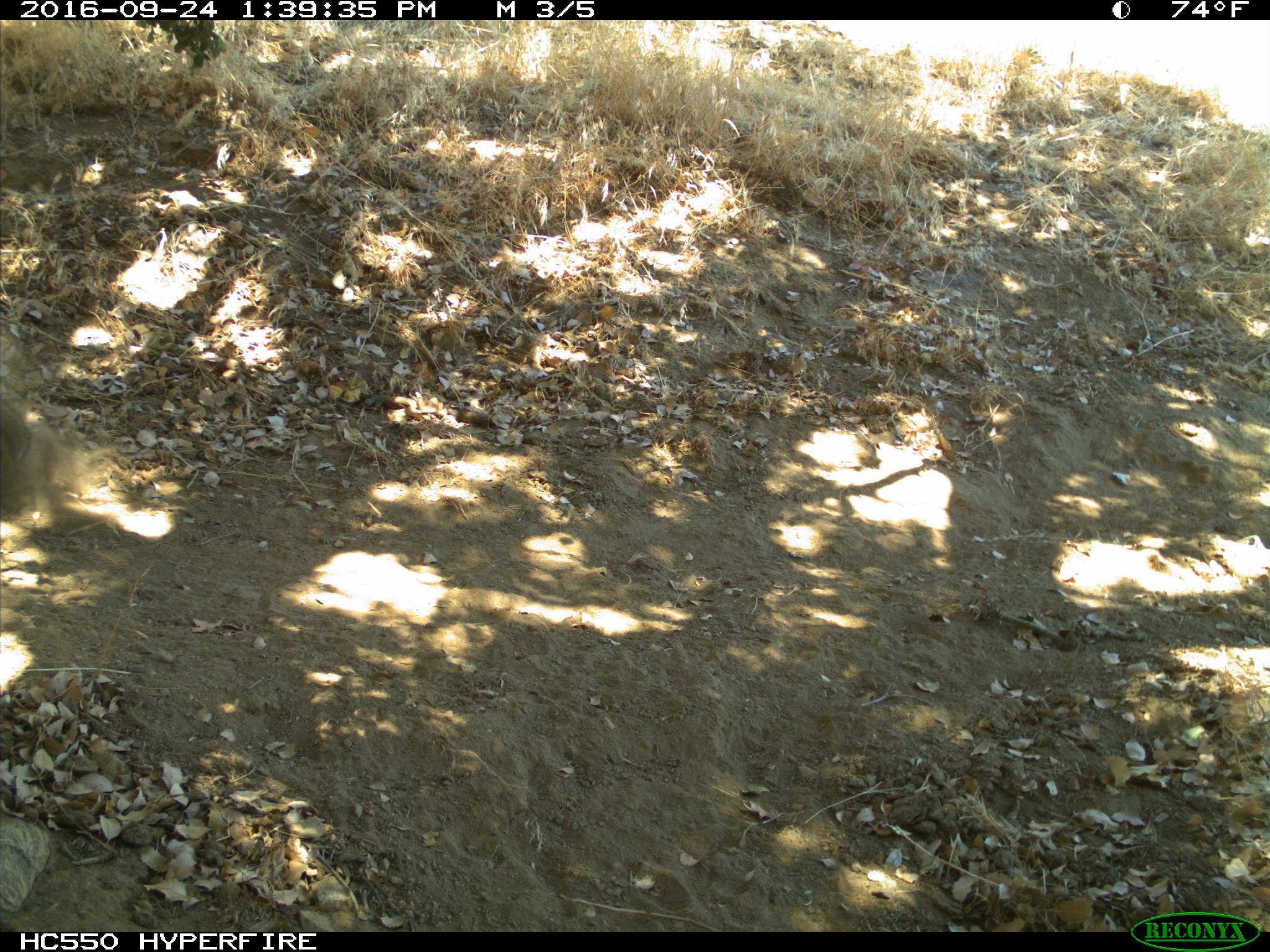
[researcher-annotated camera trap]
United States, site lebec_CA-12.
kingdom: Animalia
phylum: Chordata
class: Mammalia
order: Rodentia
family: Sciuridae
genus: Otospermophilus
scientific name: Otospermophilus beecheyi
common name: california ground squirrel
Otospermophilus beecheyi (california ground squirrel).